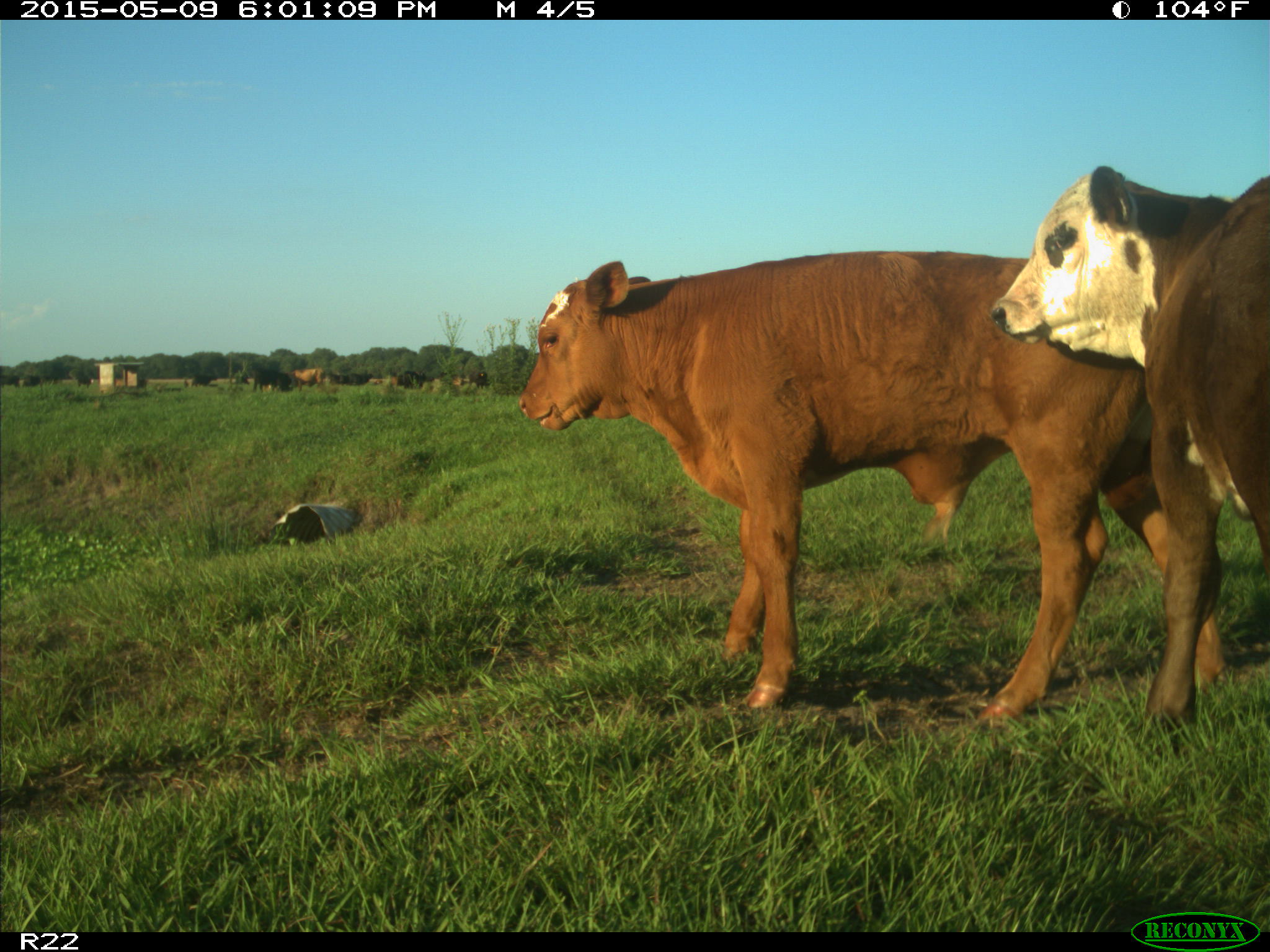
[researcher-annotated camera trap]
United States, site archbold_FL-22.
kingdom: Animalia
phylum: Chordata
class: Mammalia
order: Artiodactyla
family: Bovidae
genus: Bos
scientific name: Bos taurus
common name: domestic cow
Bos taurus (domestic cow).